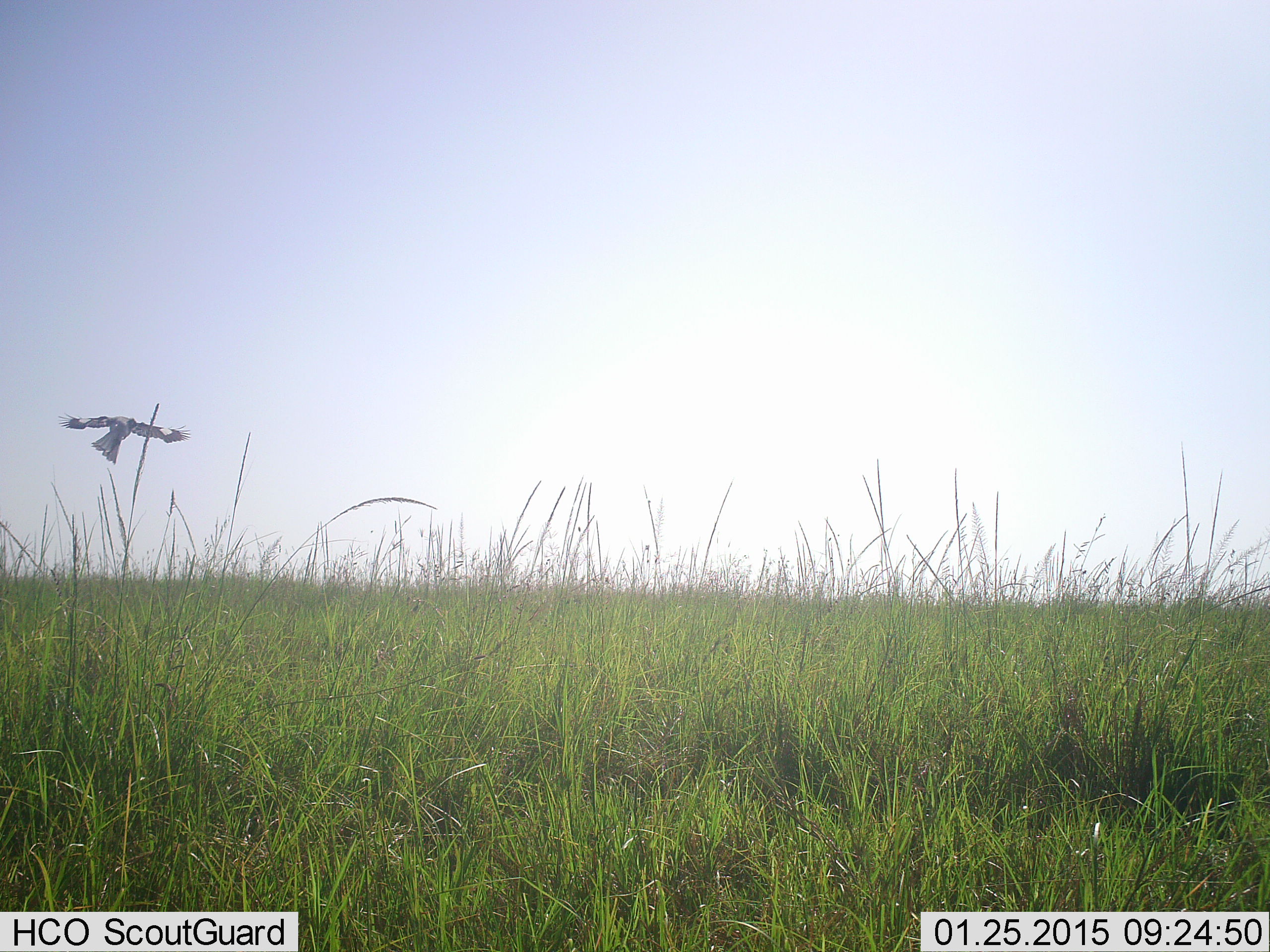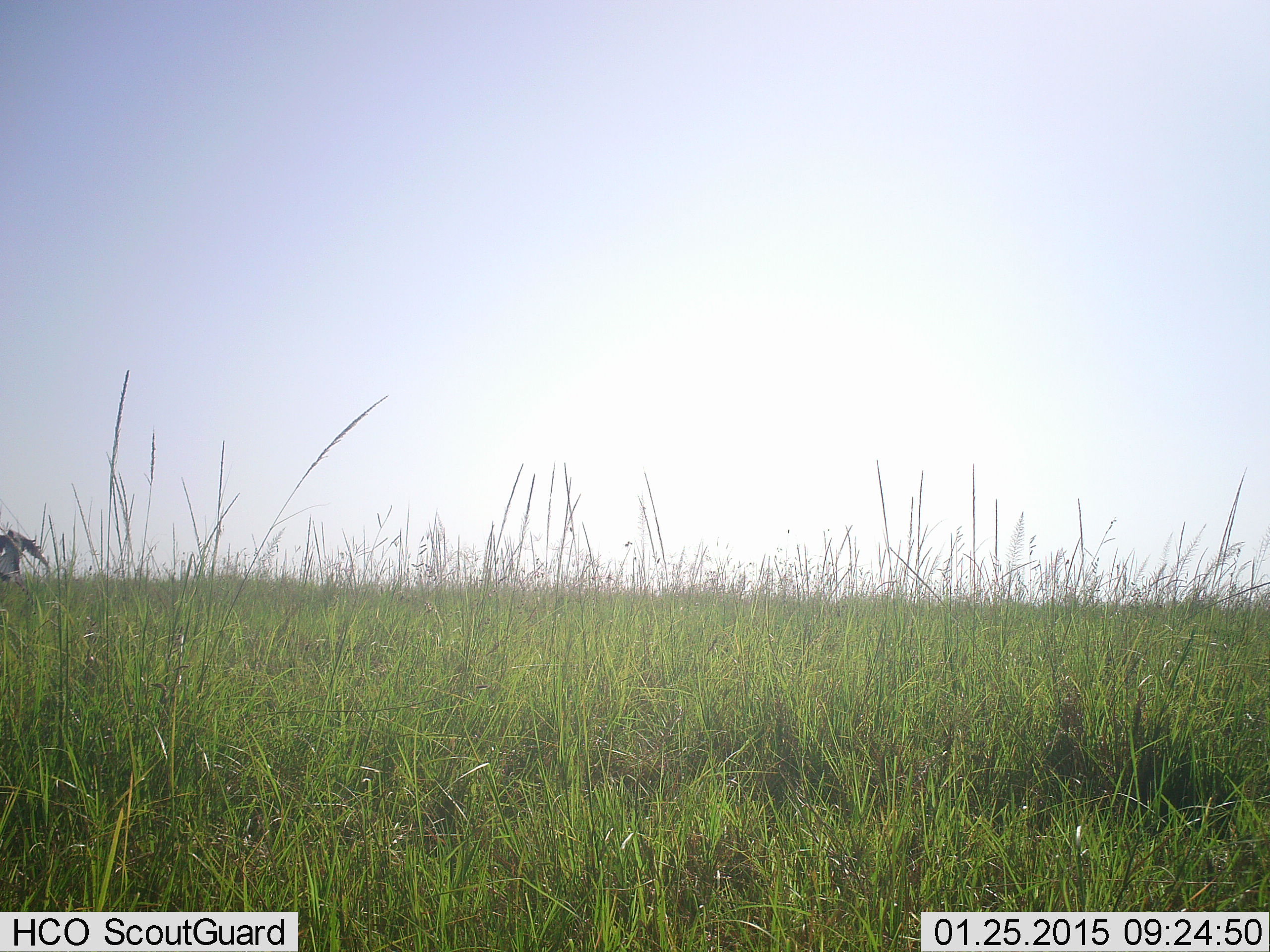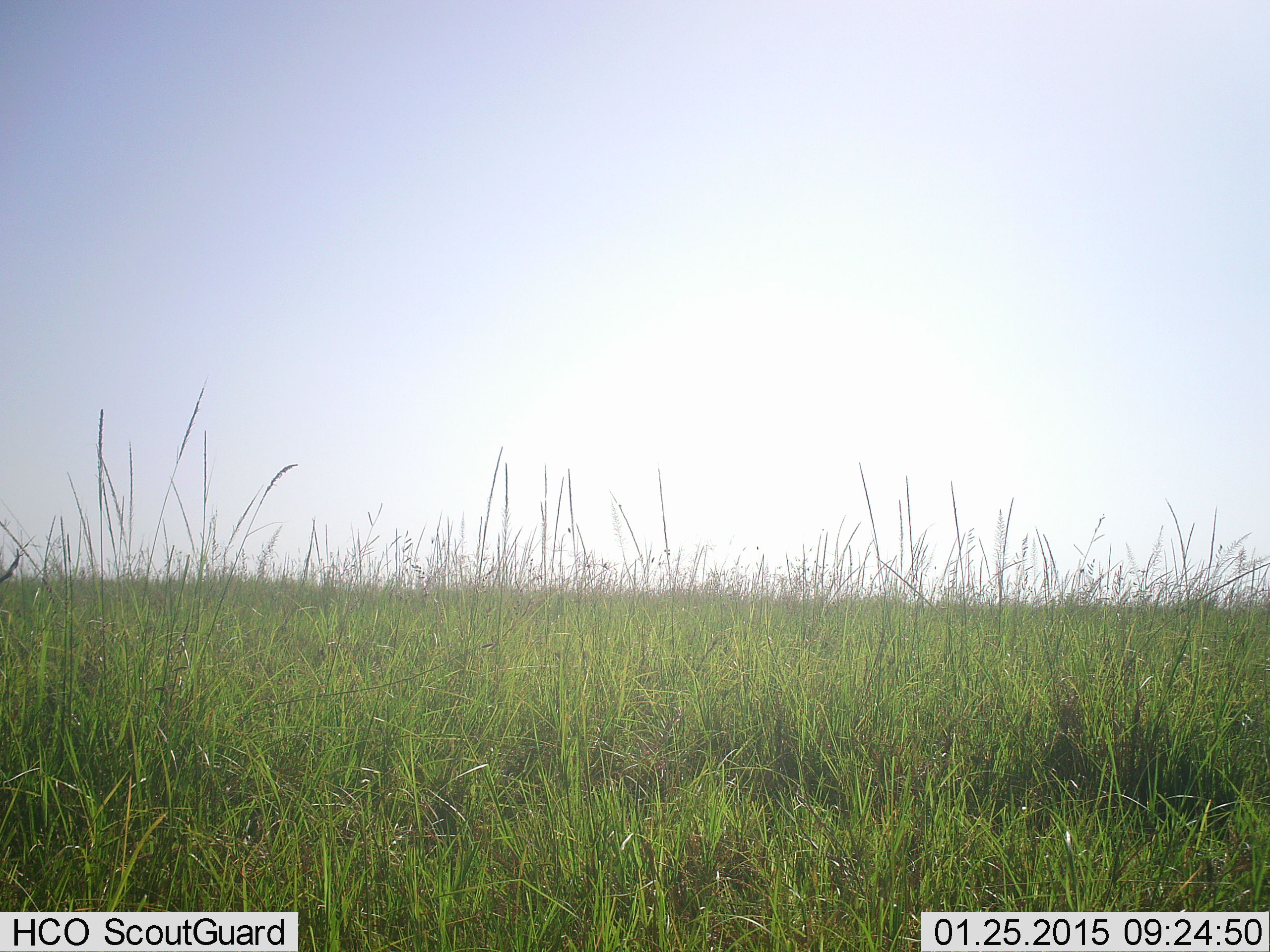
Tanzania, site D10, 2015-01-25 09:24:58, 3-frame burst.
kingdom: Animalia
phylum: Chordata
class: Aves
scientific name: Aves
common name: bird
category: otherbird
Otherbird (bird) (Aves), count 1. Behavior (volunteer vote fractions): standing 0%, resting 0%, moving 100%, interacting 0%. Young present (vote fraction): 0%. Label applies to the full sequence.